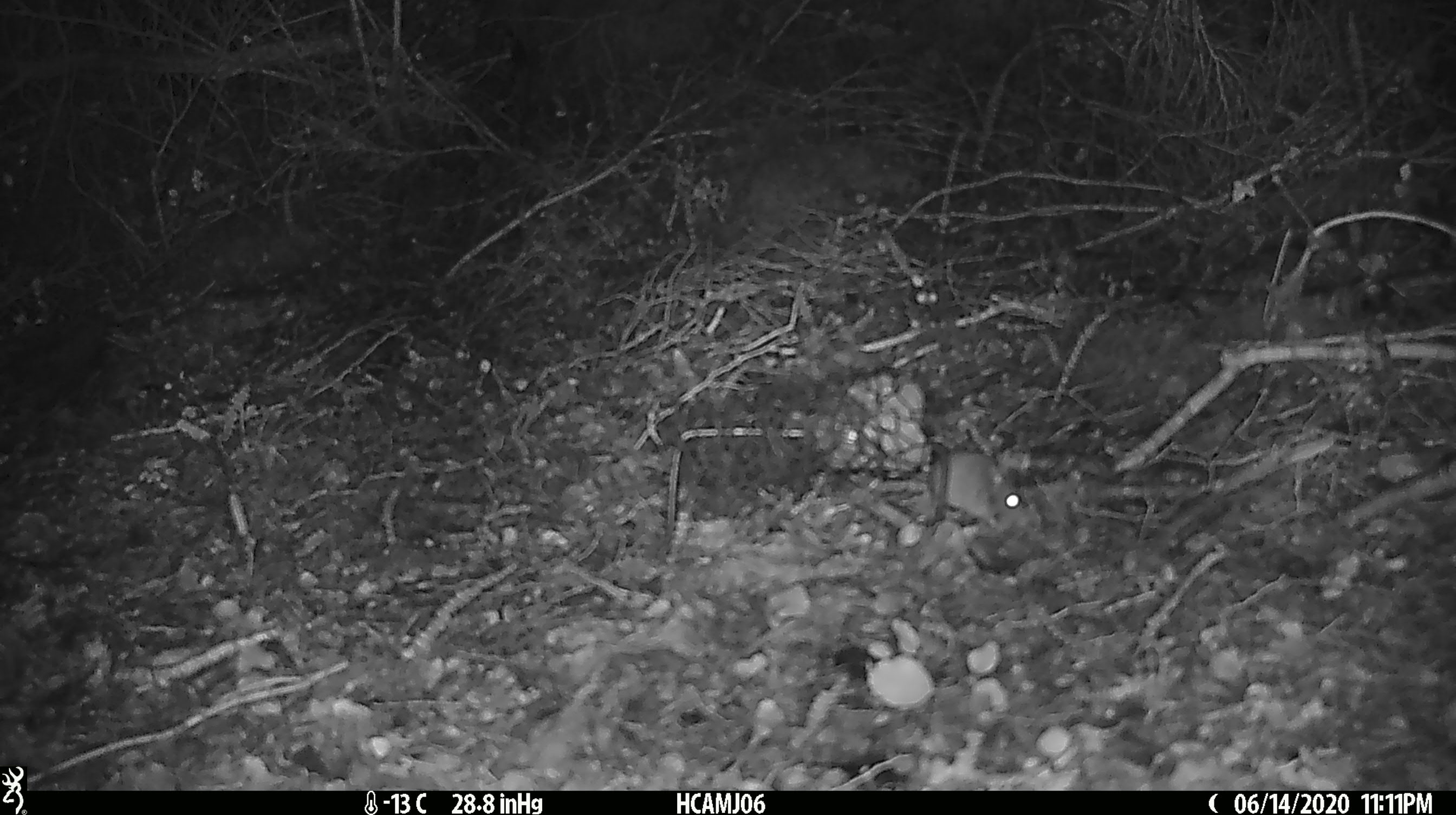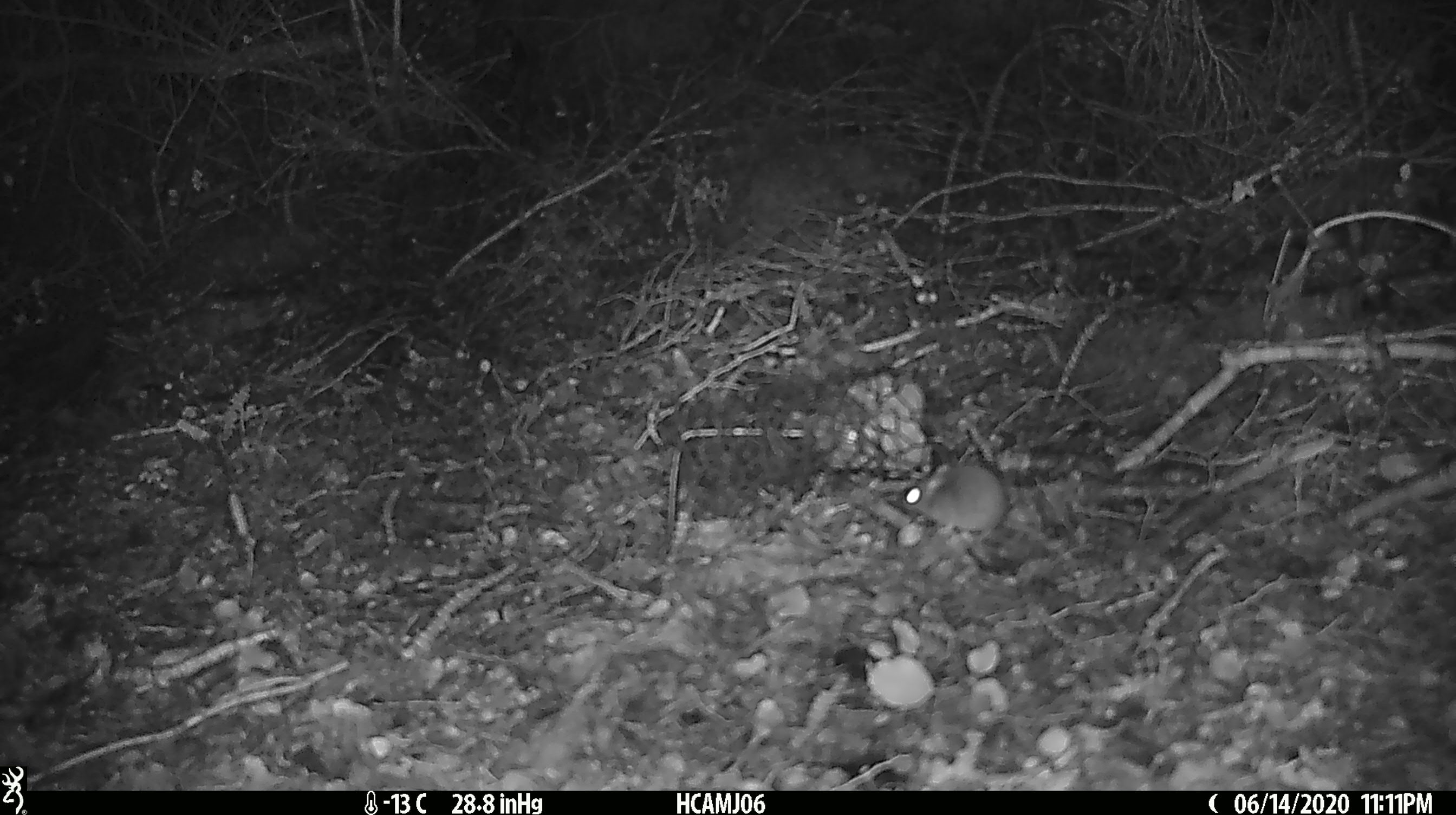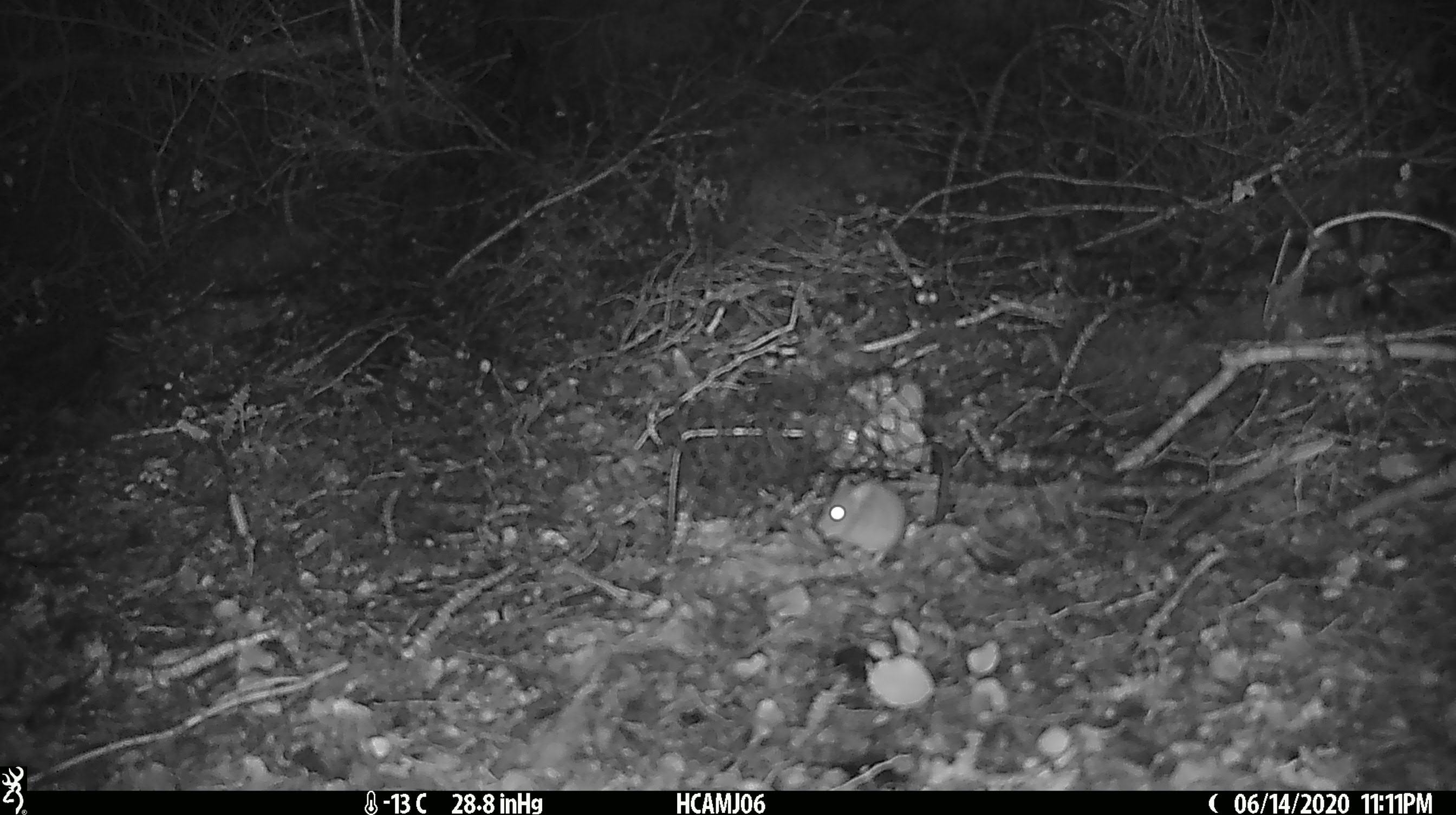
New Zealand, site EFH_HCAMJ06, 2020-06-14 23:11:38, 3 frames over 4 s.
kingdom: Animalia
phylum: Chordata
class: Mammalia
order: Rodentia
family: Muridae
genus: Mus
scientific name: Mus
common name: mouse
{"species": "mouse (Mus)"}